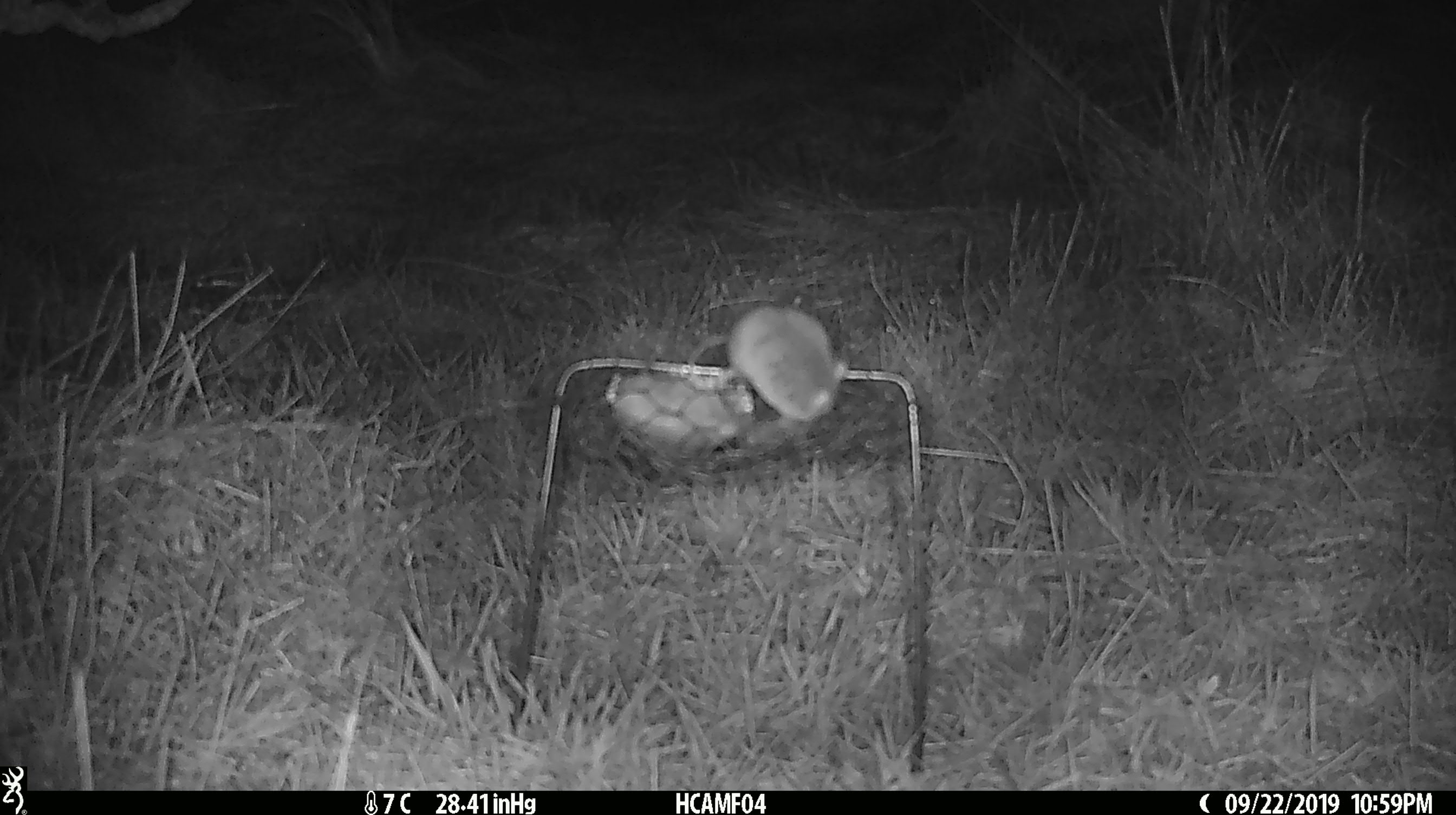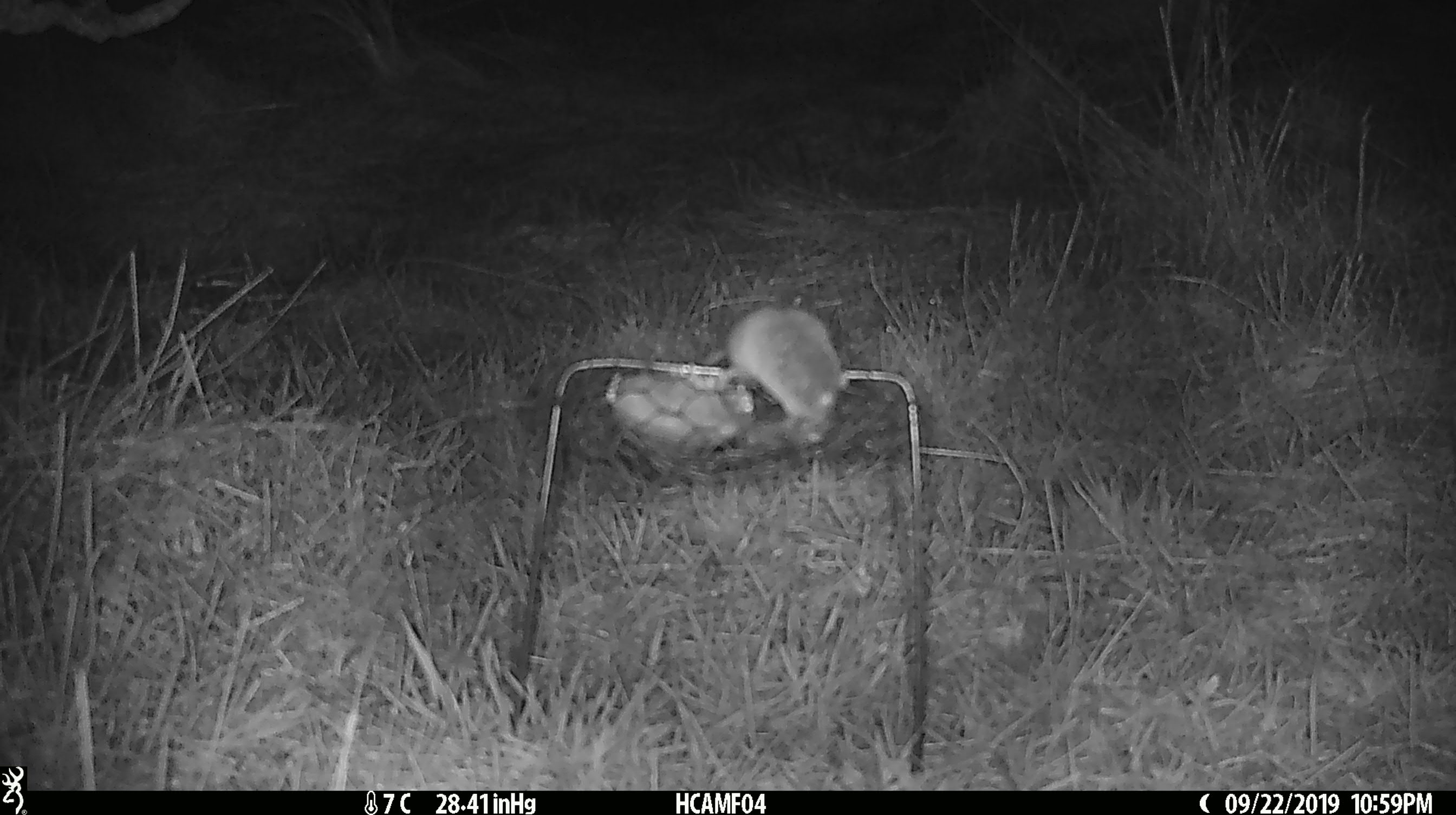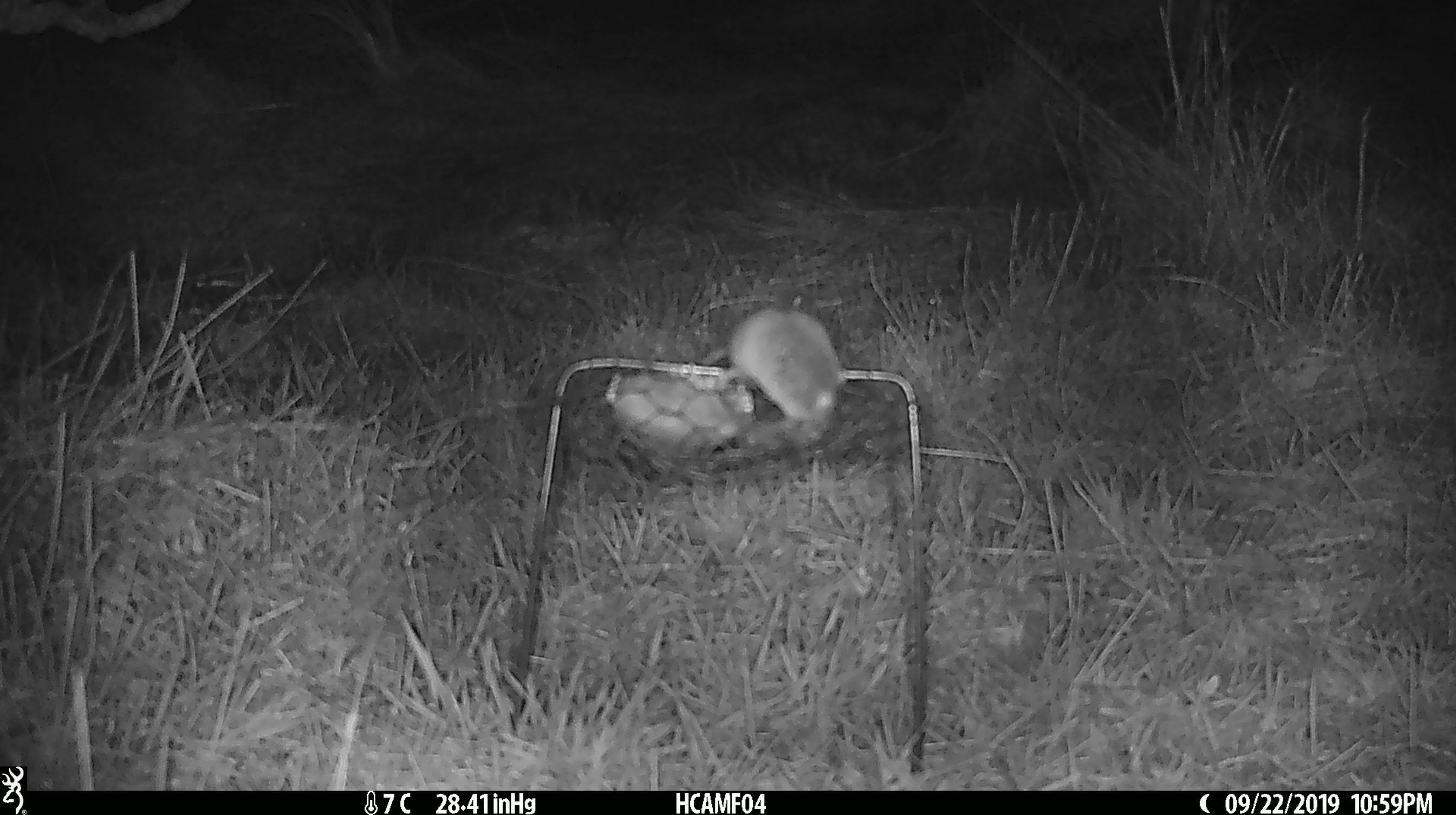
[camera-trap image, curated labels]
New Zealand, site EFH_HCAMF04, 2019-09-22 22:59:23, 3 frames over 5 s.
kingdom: Animalia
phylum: Chordata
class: Mammalia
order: Rodentia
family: Muridae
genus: Mus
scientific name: Mus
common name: mouse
Mouse (Mus).